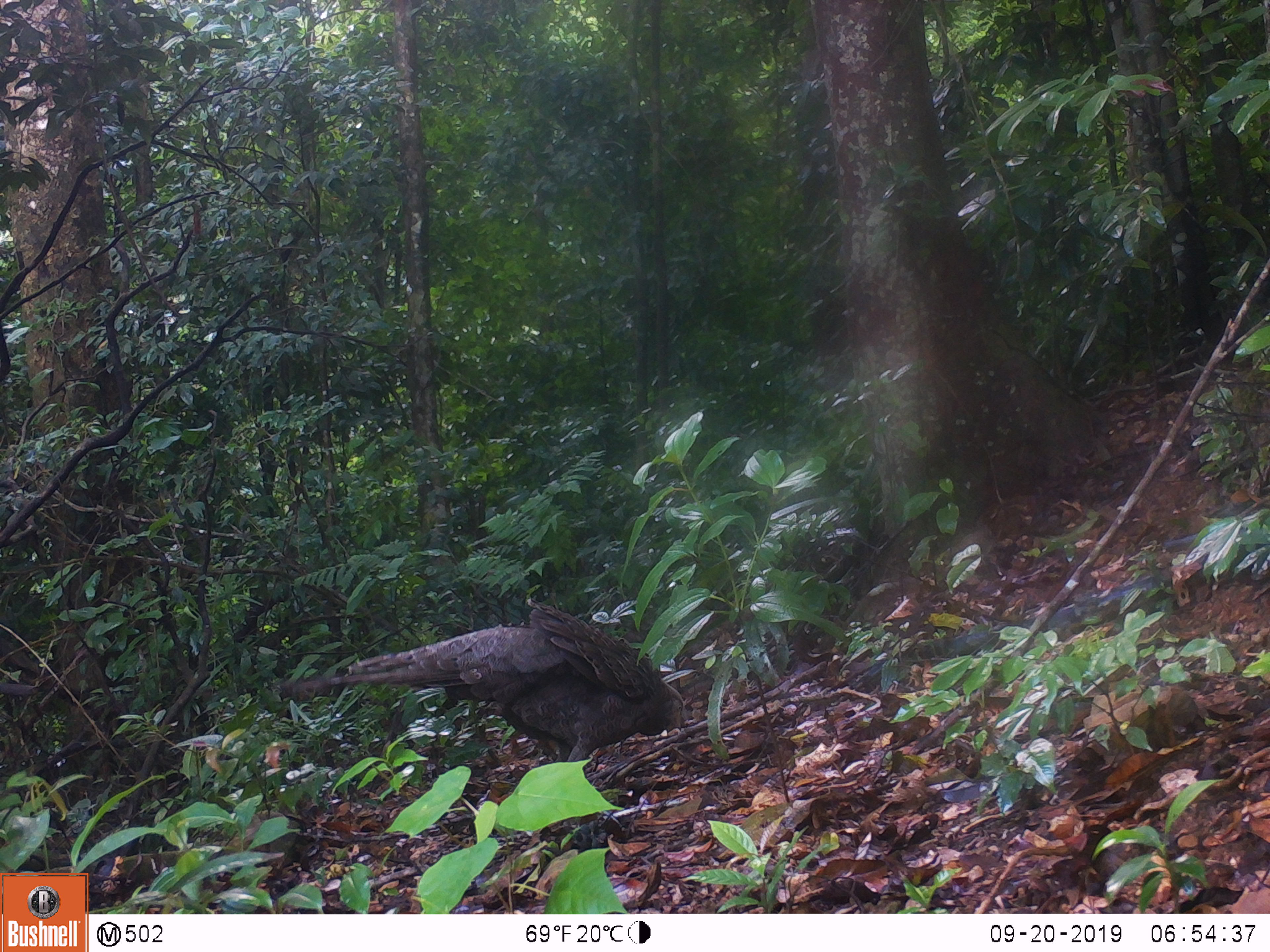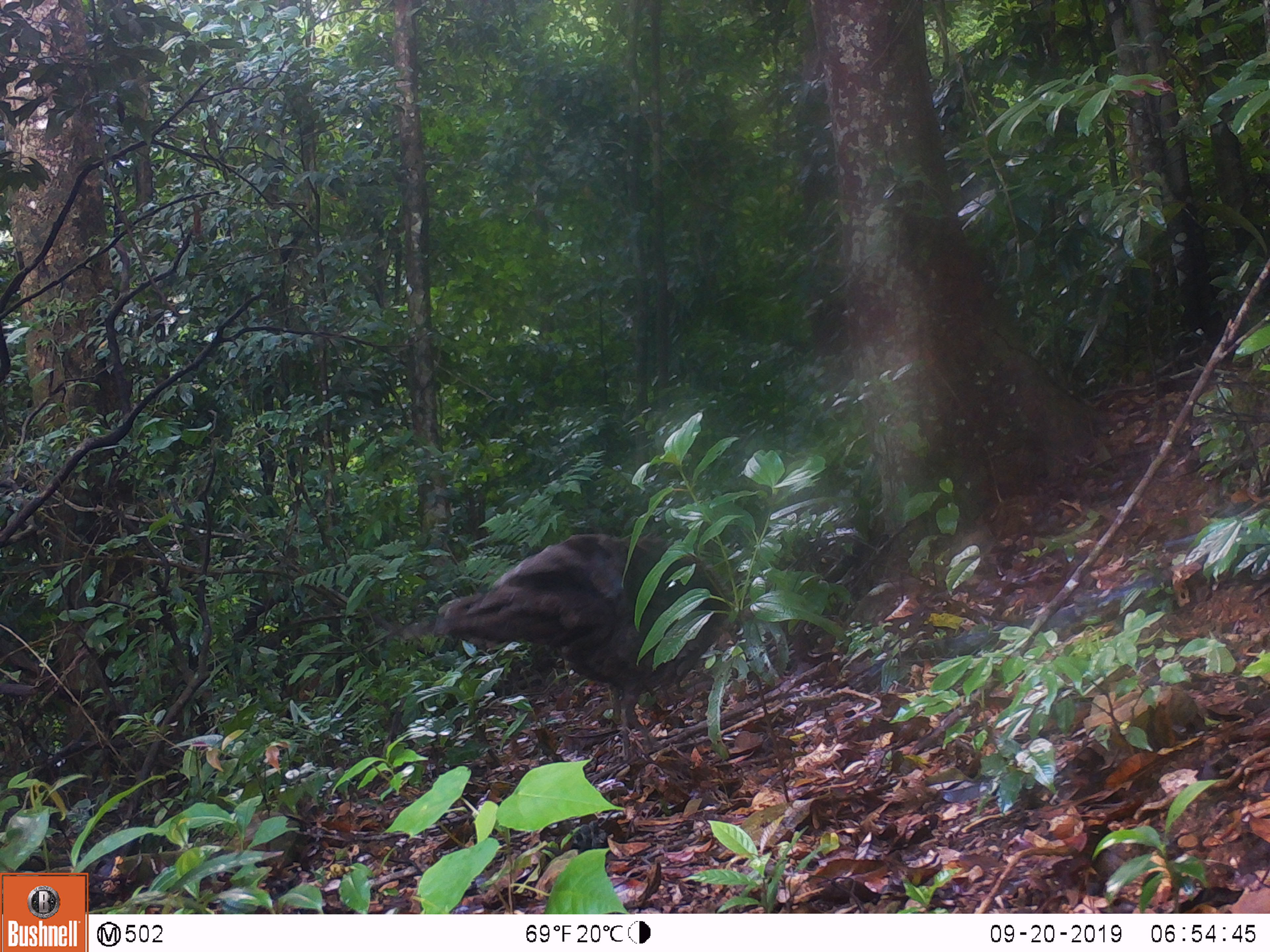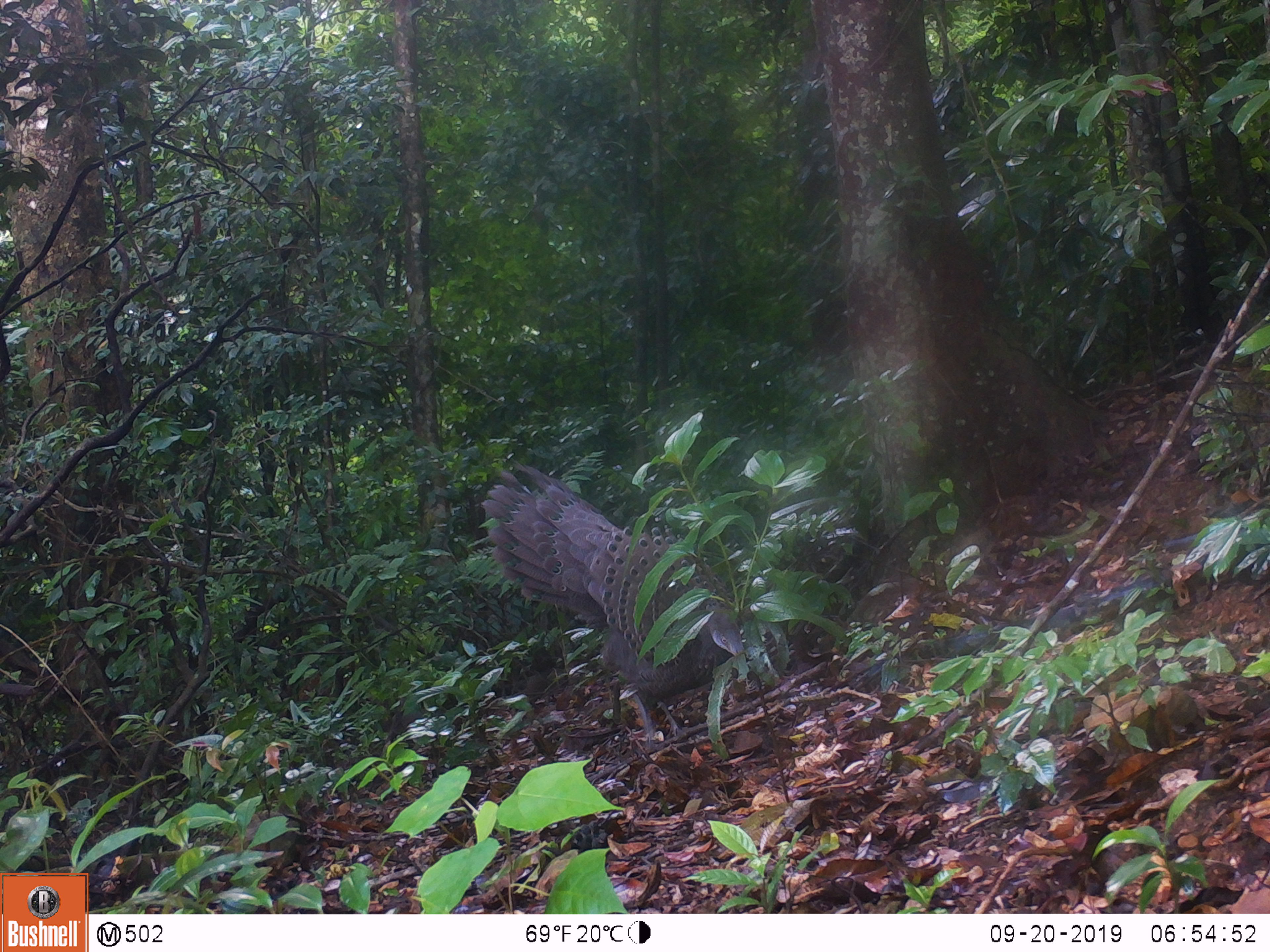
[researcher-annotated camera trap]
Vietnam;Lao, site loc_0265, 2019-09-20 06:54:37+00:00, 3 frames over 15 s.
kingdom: Animalia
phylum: Chordata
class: Aves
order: Galliformes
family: Phasianidae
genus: Polyplectron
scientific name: Polyplectron bicalcaratum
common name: gray peacock-pheasant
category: grey peacock pheasant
Grey peacock pheasant (gray peacock-pheasant) (Polyplectron bicalcaratum). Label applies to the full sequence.